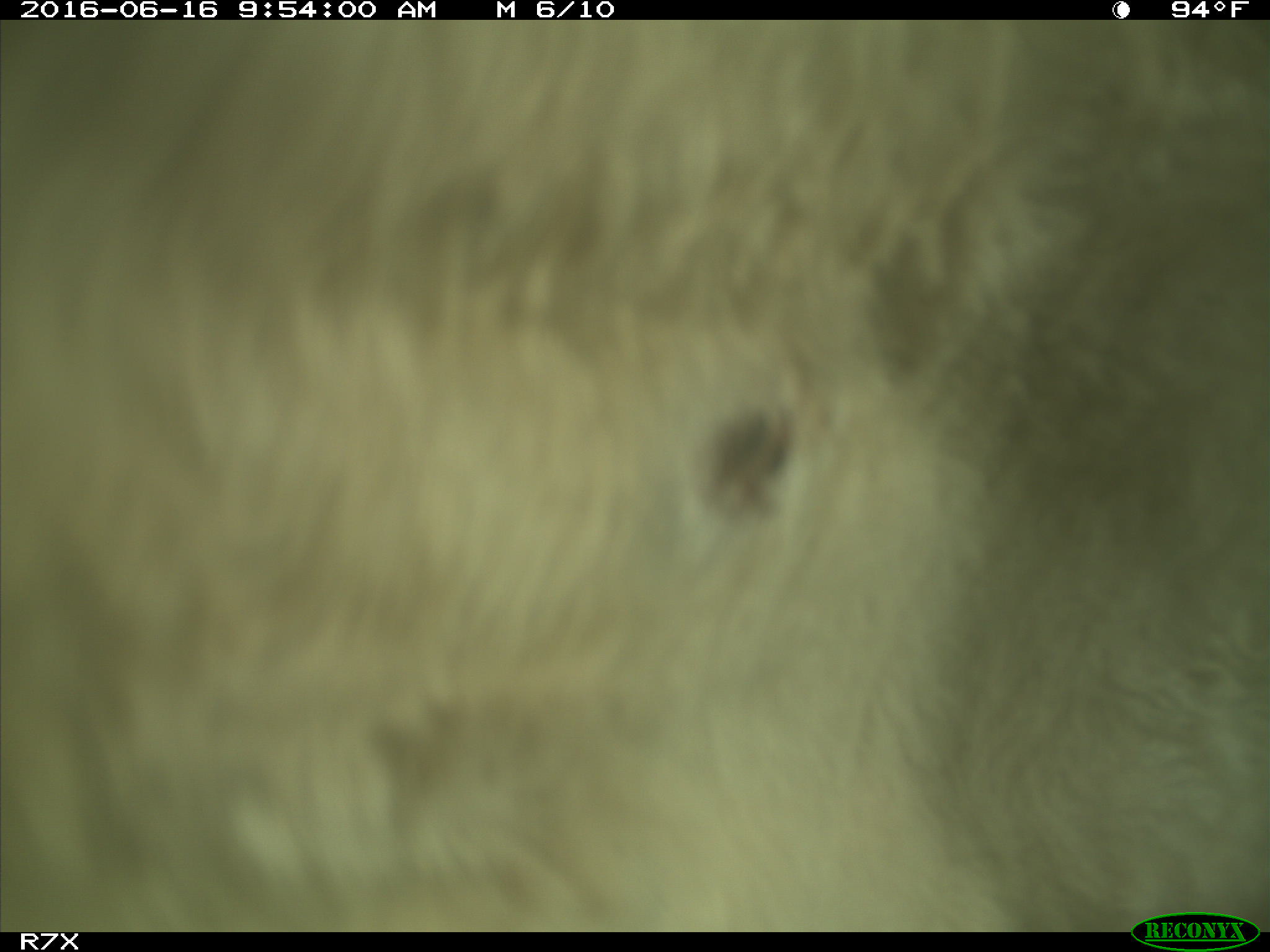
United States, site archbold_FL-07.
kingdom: Animalia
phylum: Chordata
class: Mammalia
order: Artiodactyla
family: Bovidae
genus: Bos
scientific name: Bos taurus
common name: domestic cow